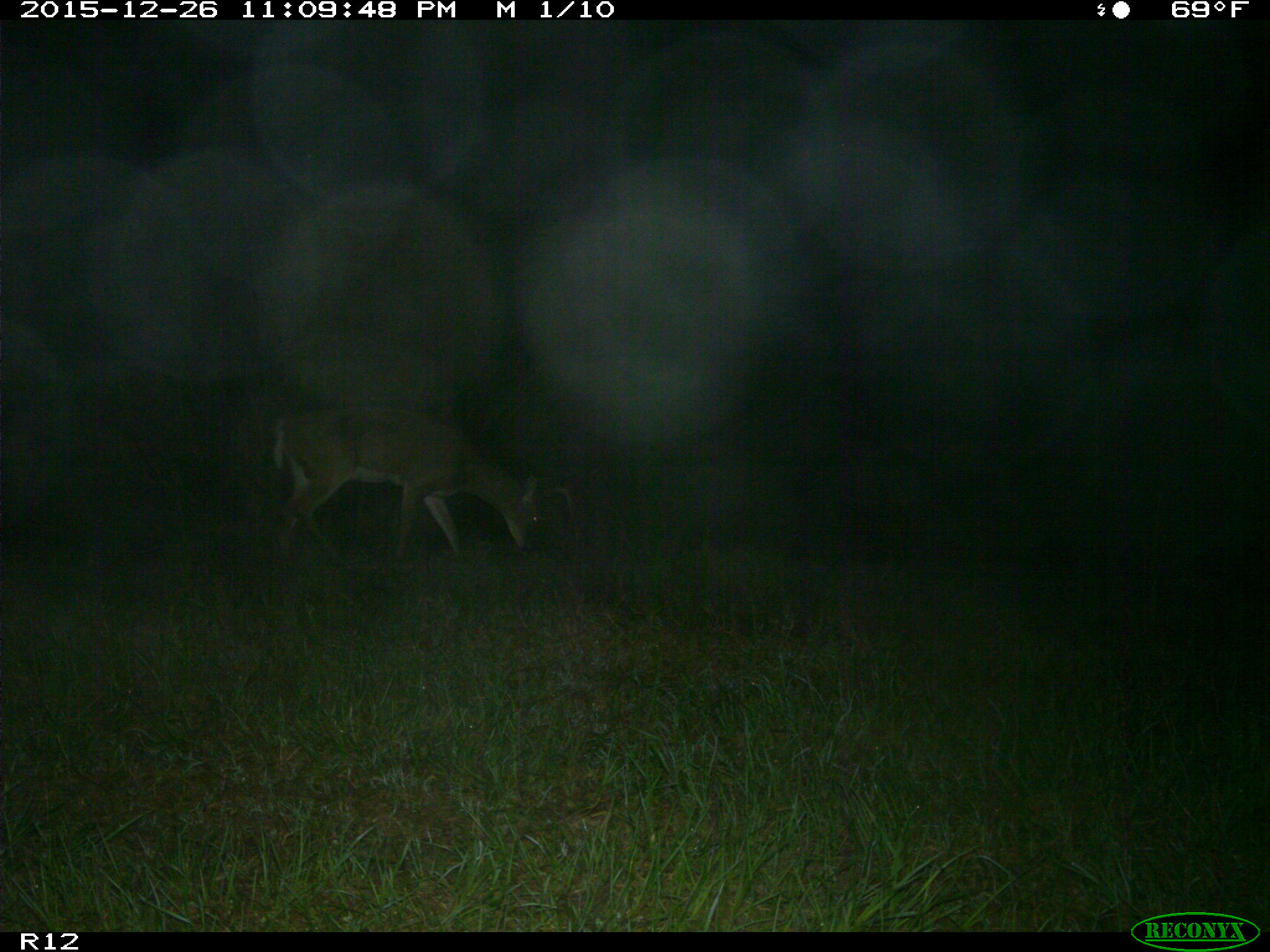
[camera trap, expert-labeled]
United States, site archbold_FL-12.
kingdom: Animalia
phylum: Chordata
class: Mammalia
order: Artiodactyla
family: Cervidae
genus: Odocoileus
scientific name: Odocoileus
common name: deer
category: unidentified deer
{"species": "unidentified deer (deer) (Odocoileus)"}